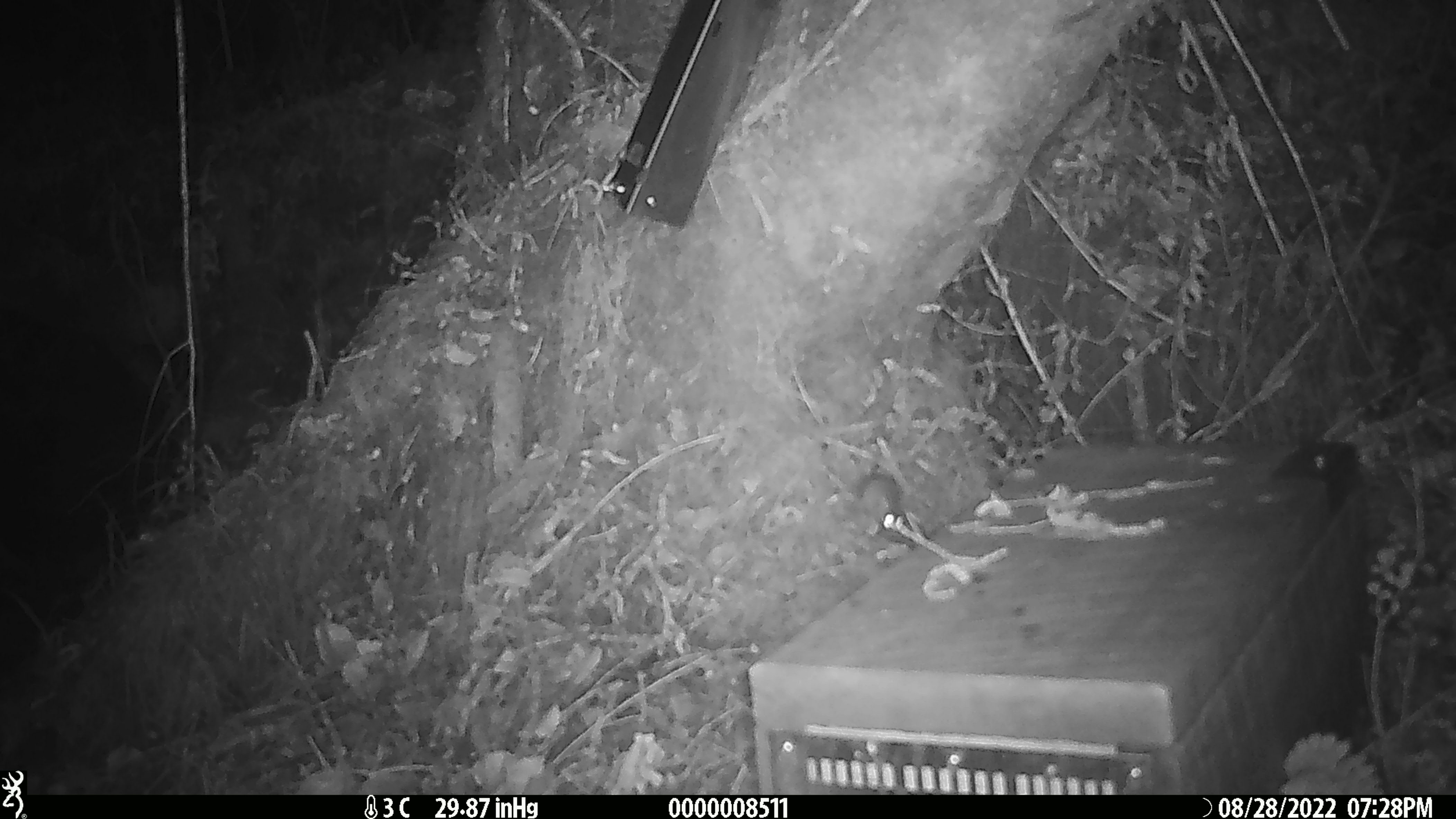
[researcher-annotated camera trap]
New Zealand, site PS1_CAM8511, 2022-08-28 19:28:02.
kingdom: Animalia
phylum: Chordata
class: Mammalia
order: Rodentia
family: Muridae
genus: Mus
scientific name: Mus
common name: mouse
Mouse (Mus).